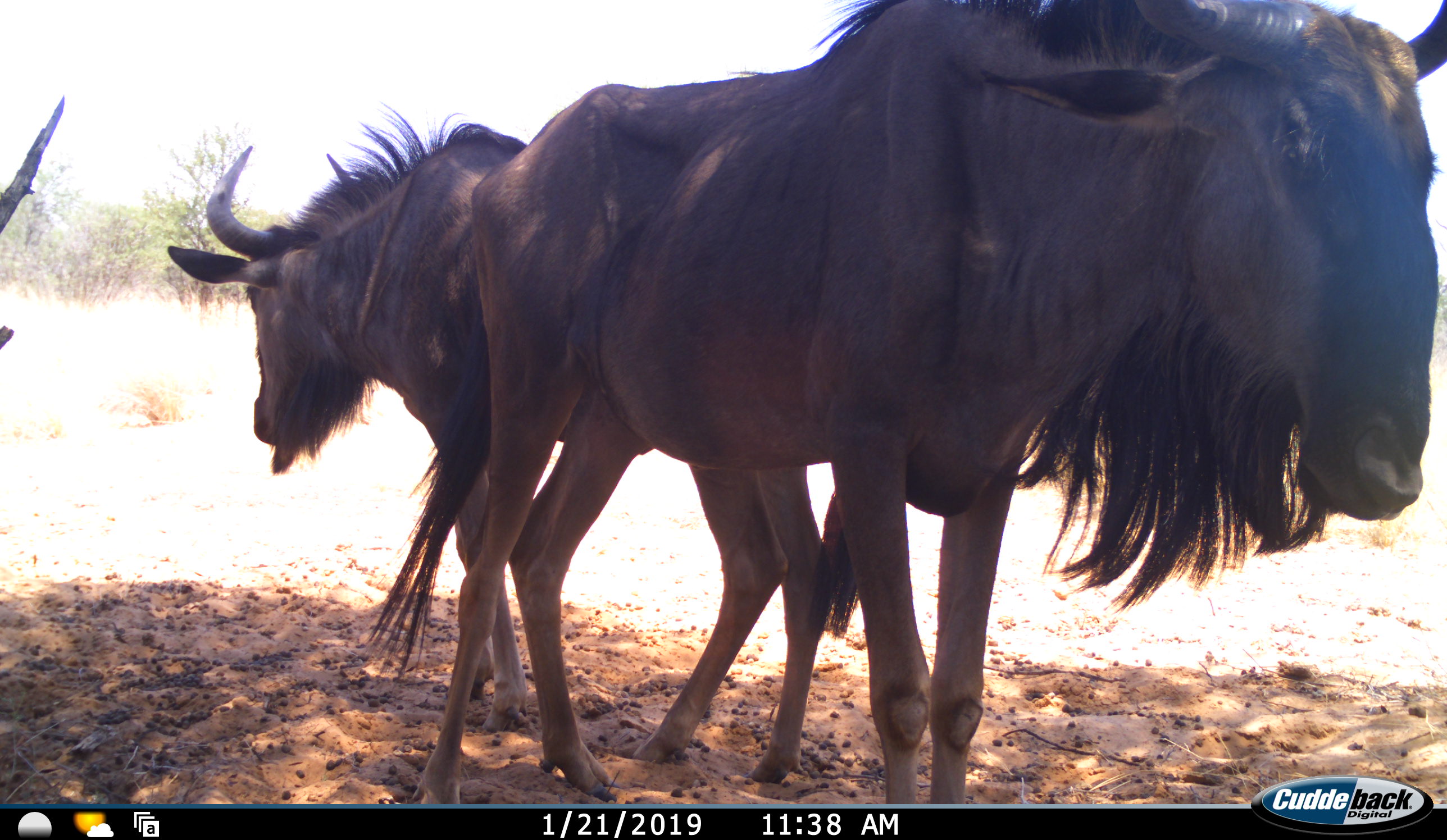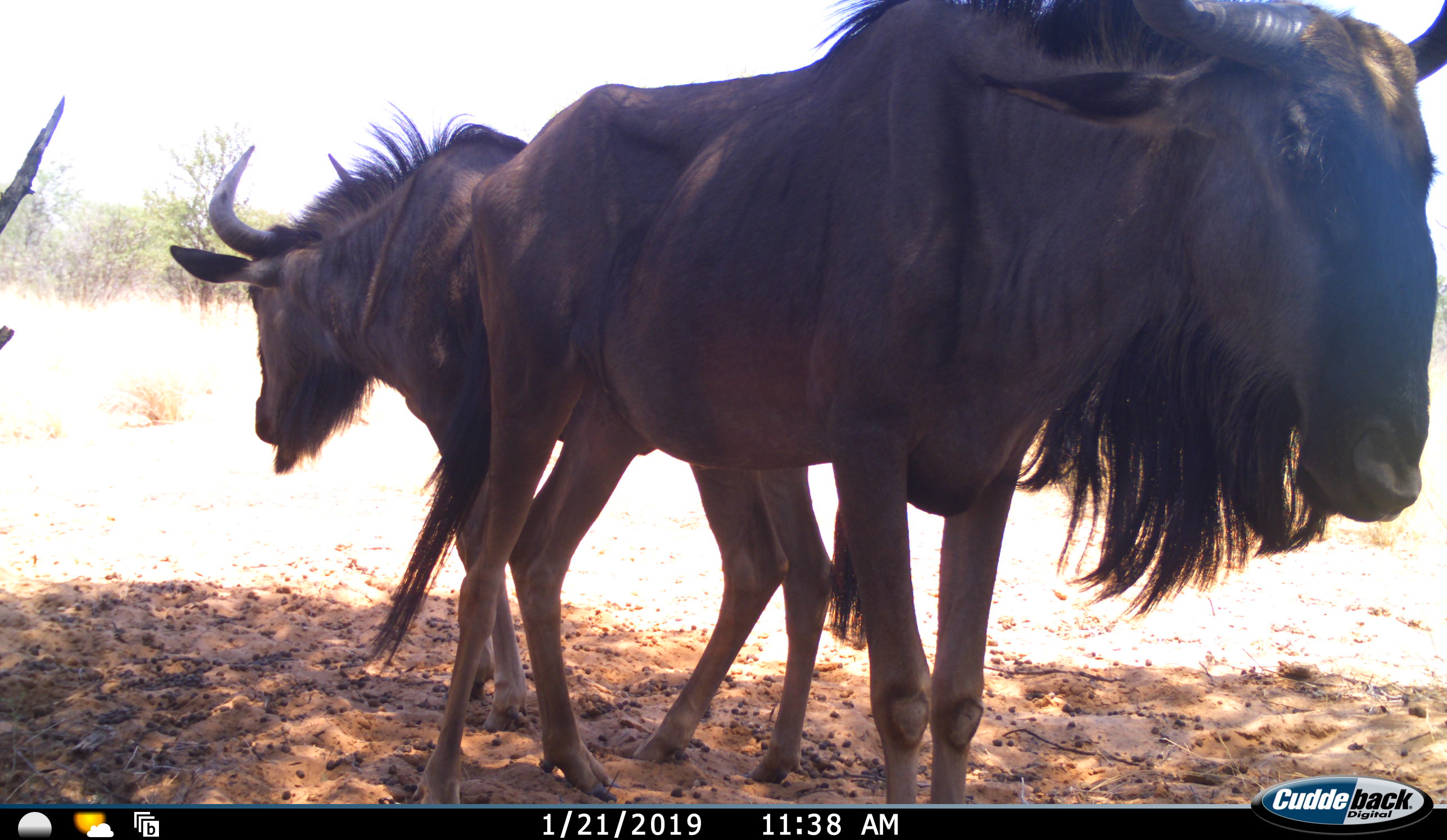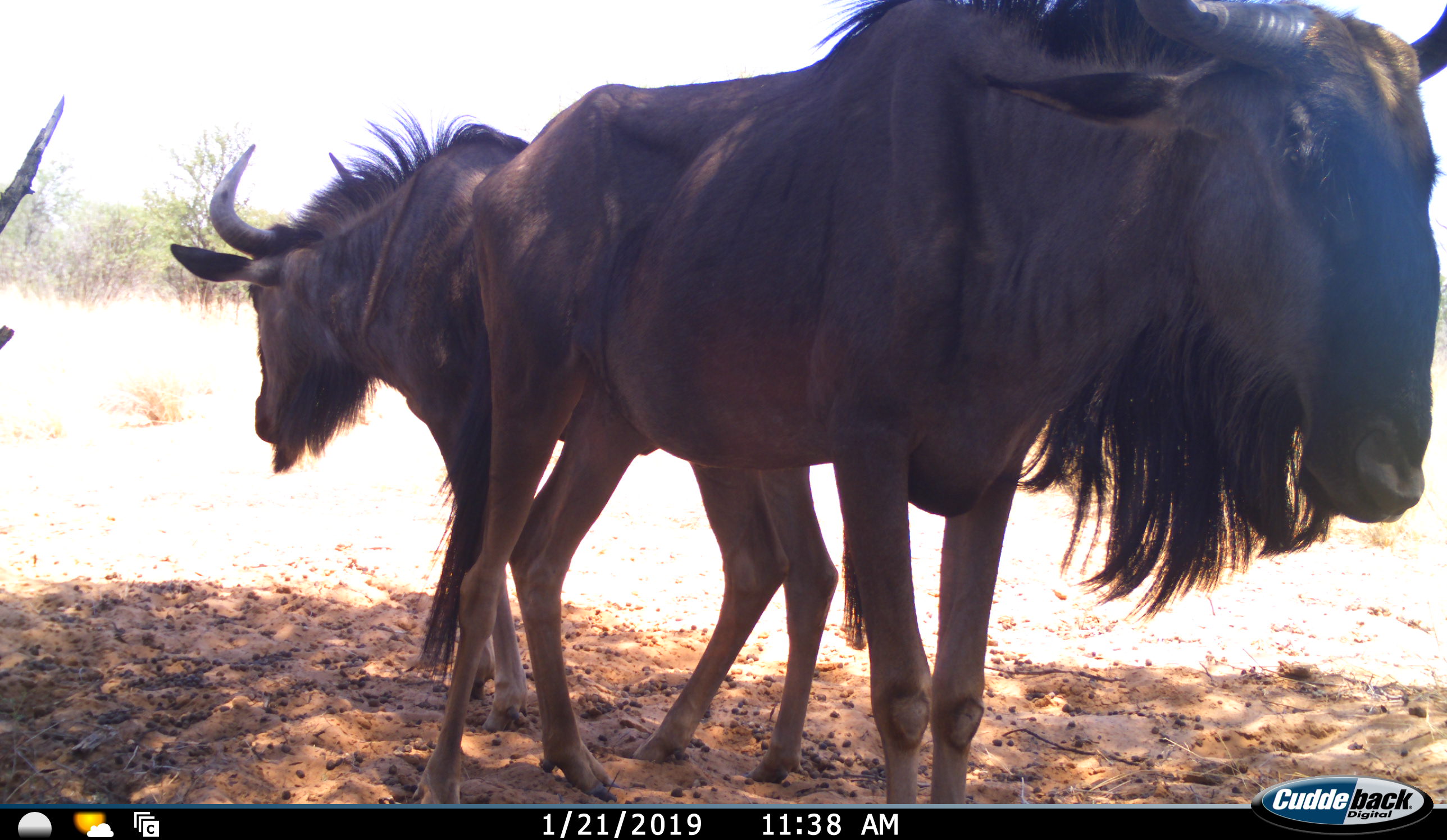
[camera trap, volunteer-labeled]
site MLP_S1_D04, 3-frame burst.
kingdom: Animalia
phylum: Chordata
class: Mammalia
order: Artiodactyla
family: Bovidae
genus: Connochaetes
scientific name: Connochaetes taurinus taurinus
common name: blue wildebeest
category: wildebeestblue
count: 2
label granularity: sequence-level